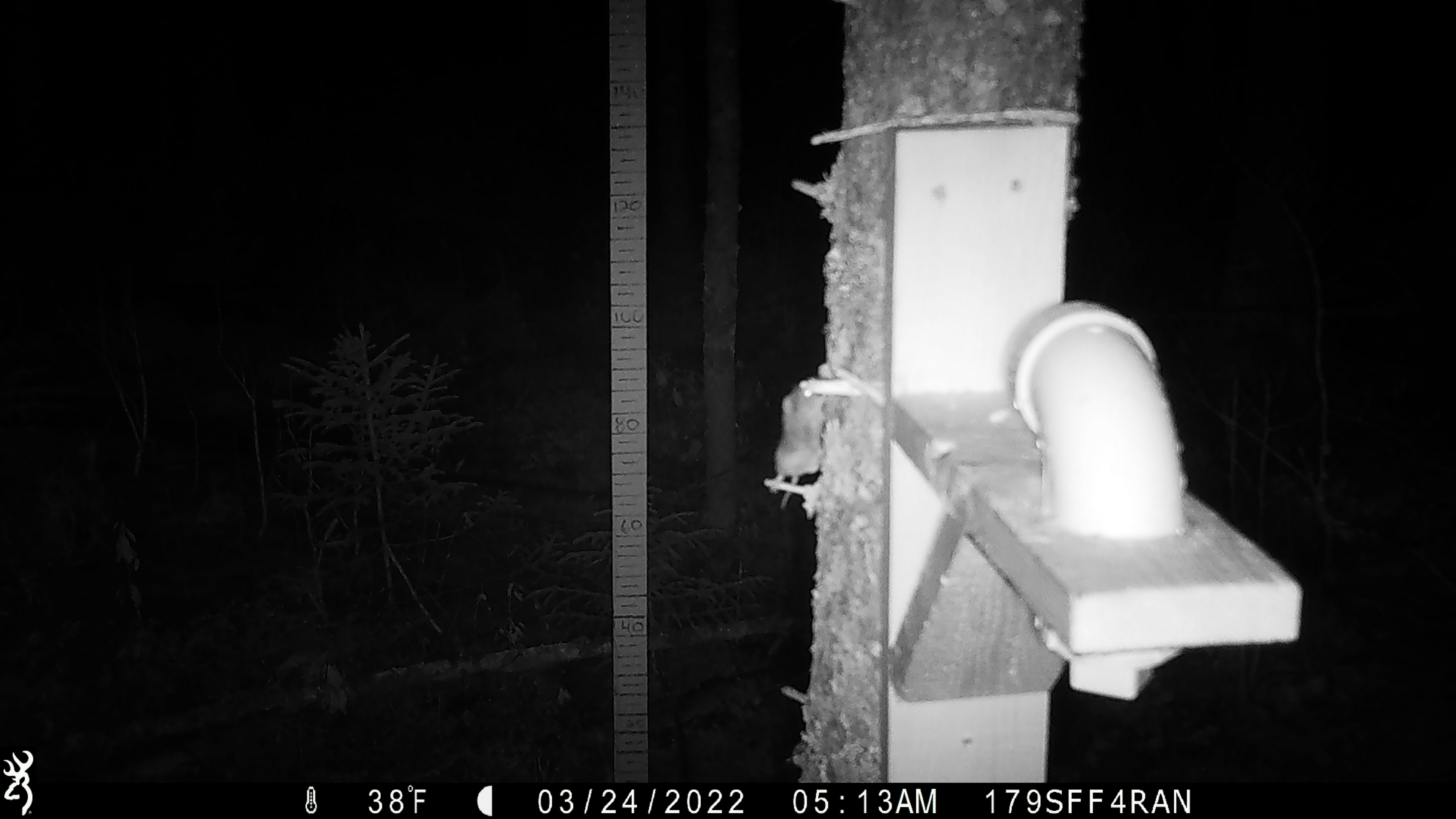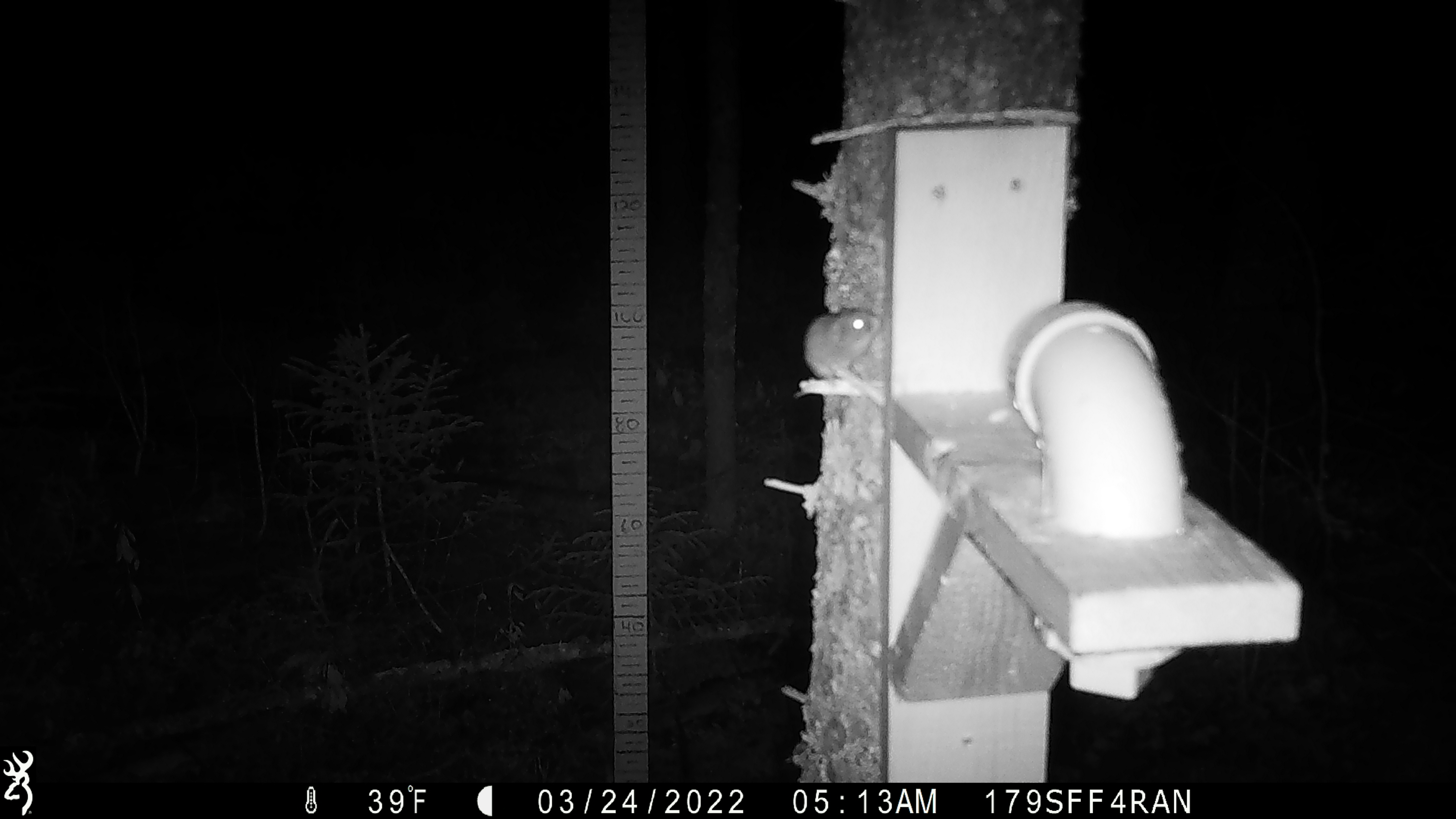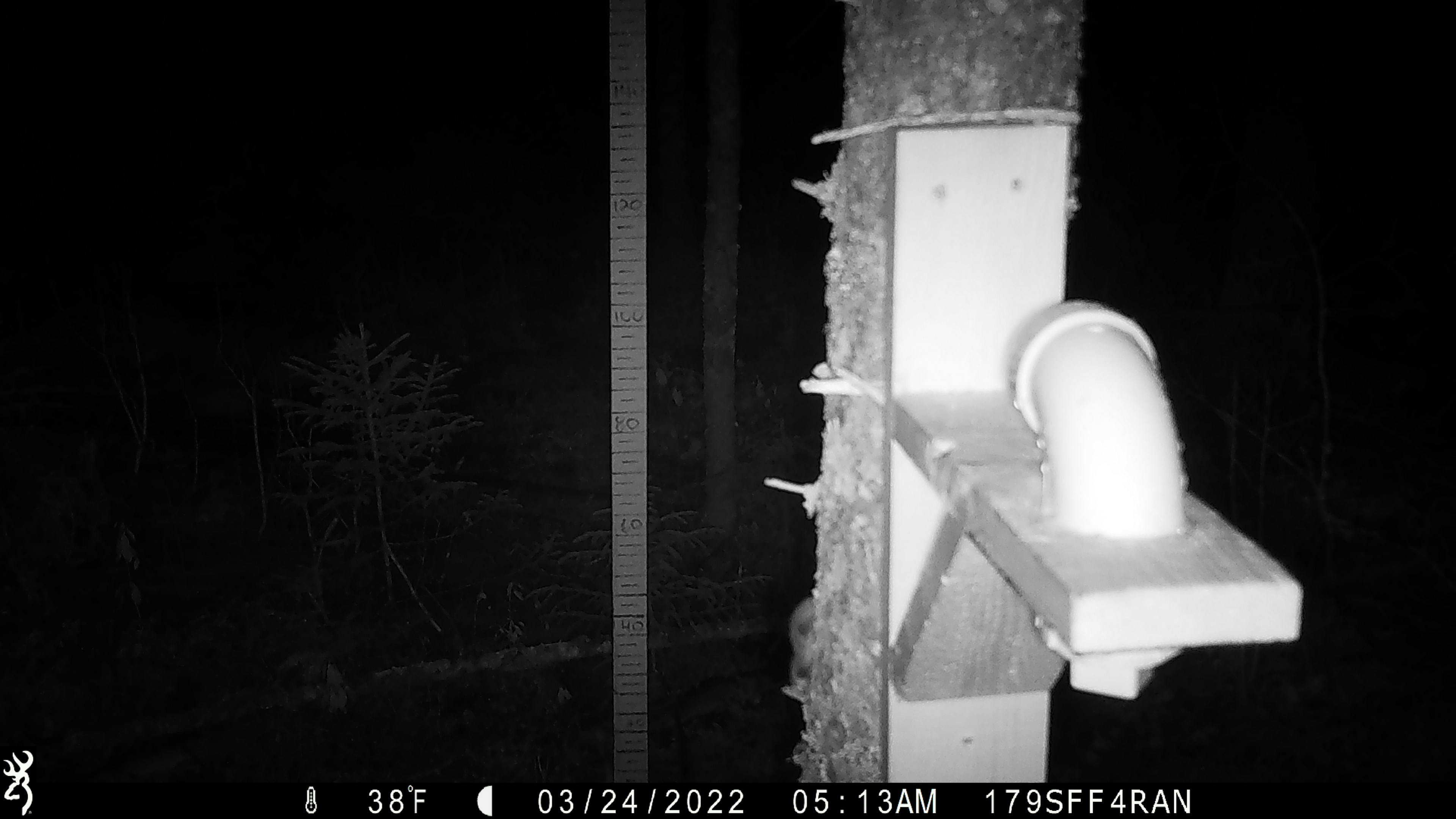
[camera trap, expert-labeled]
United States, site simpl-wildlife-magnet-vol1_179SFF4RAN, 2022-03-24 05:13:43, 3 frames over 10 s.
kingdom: Animalia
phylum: Chordata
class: Mammalia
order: Rodentia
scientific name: Rodentia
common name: mouse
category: mouse sp.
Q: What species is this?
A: Mouse sp. (mouse) (Rodentia).